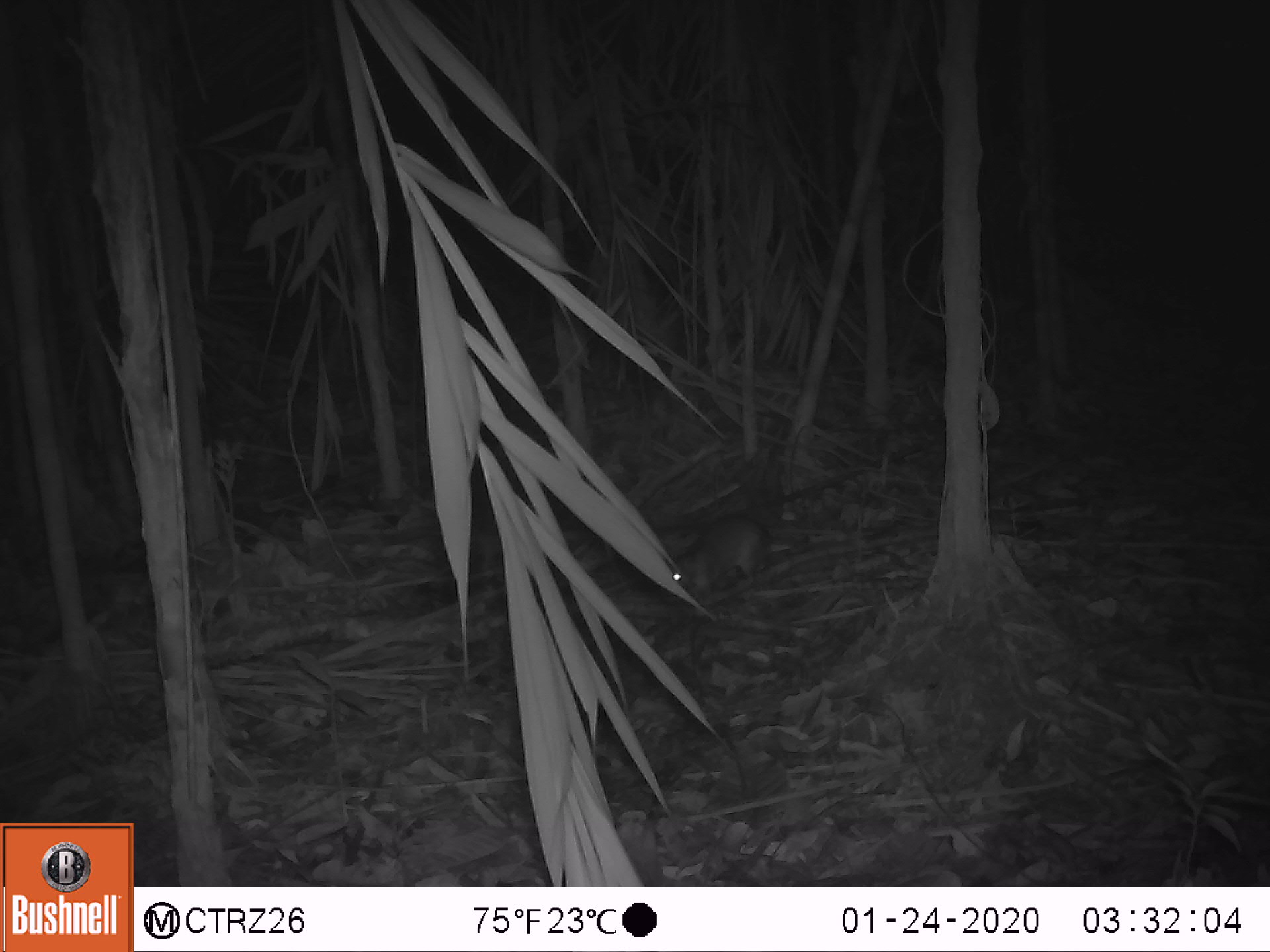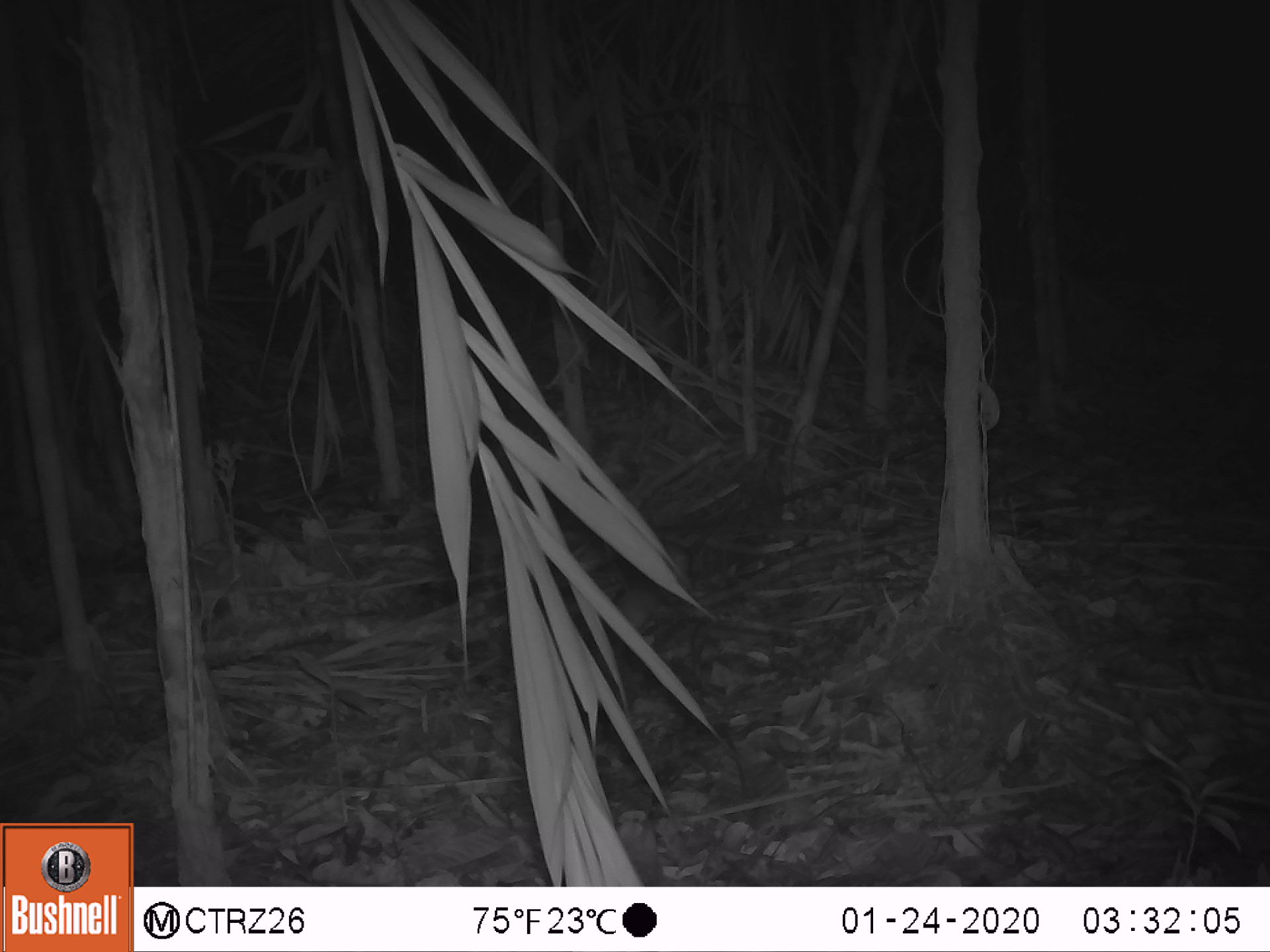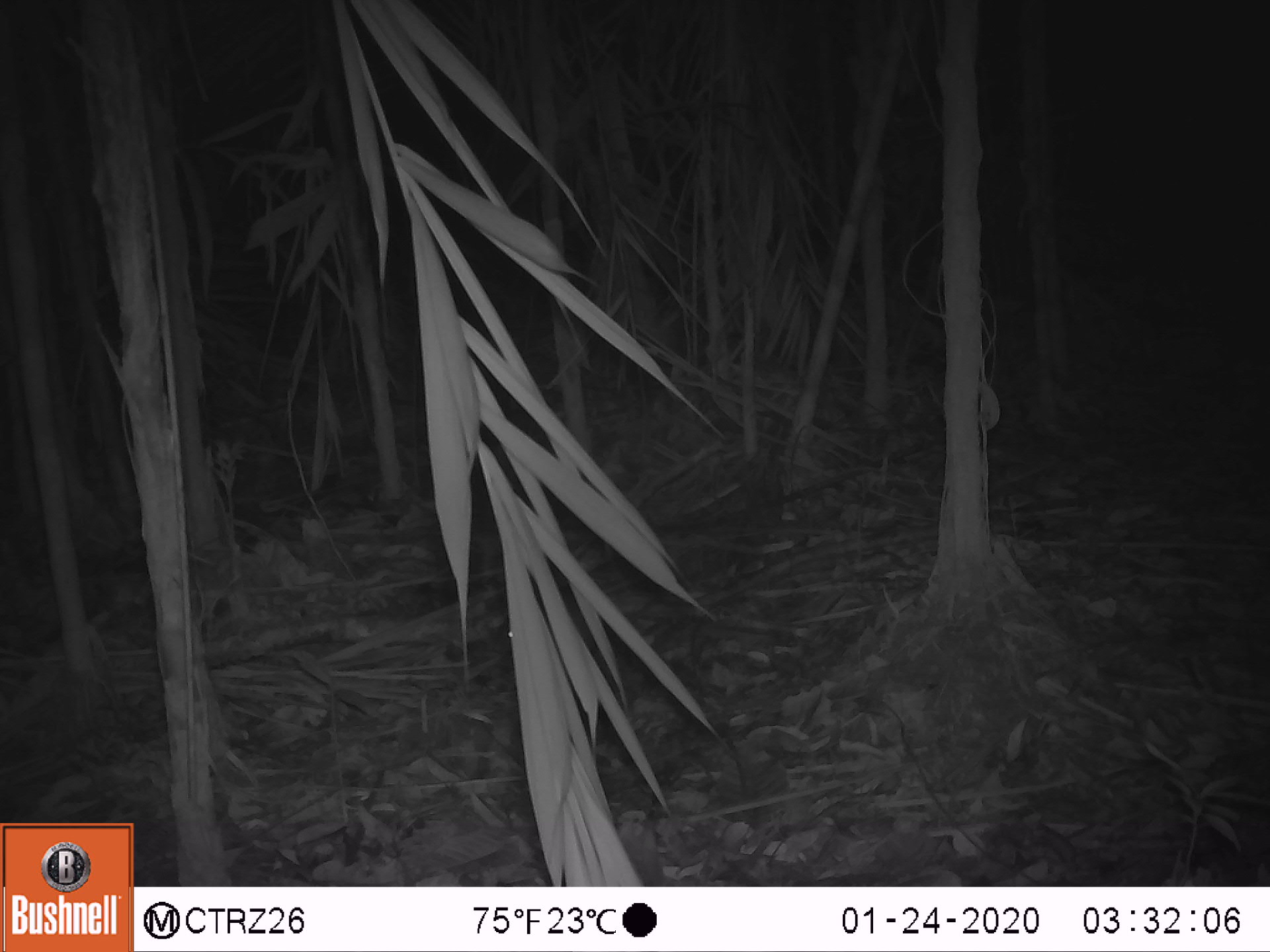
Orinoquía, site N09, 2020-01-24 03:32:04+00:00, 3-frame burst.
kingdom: Animalia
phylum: Chordata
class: Mammalia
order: Rodentia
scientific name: Rodentia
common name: rodent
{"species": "rodent (Rodentia)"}